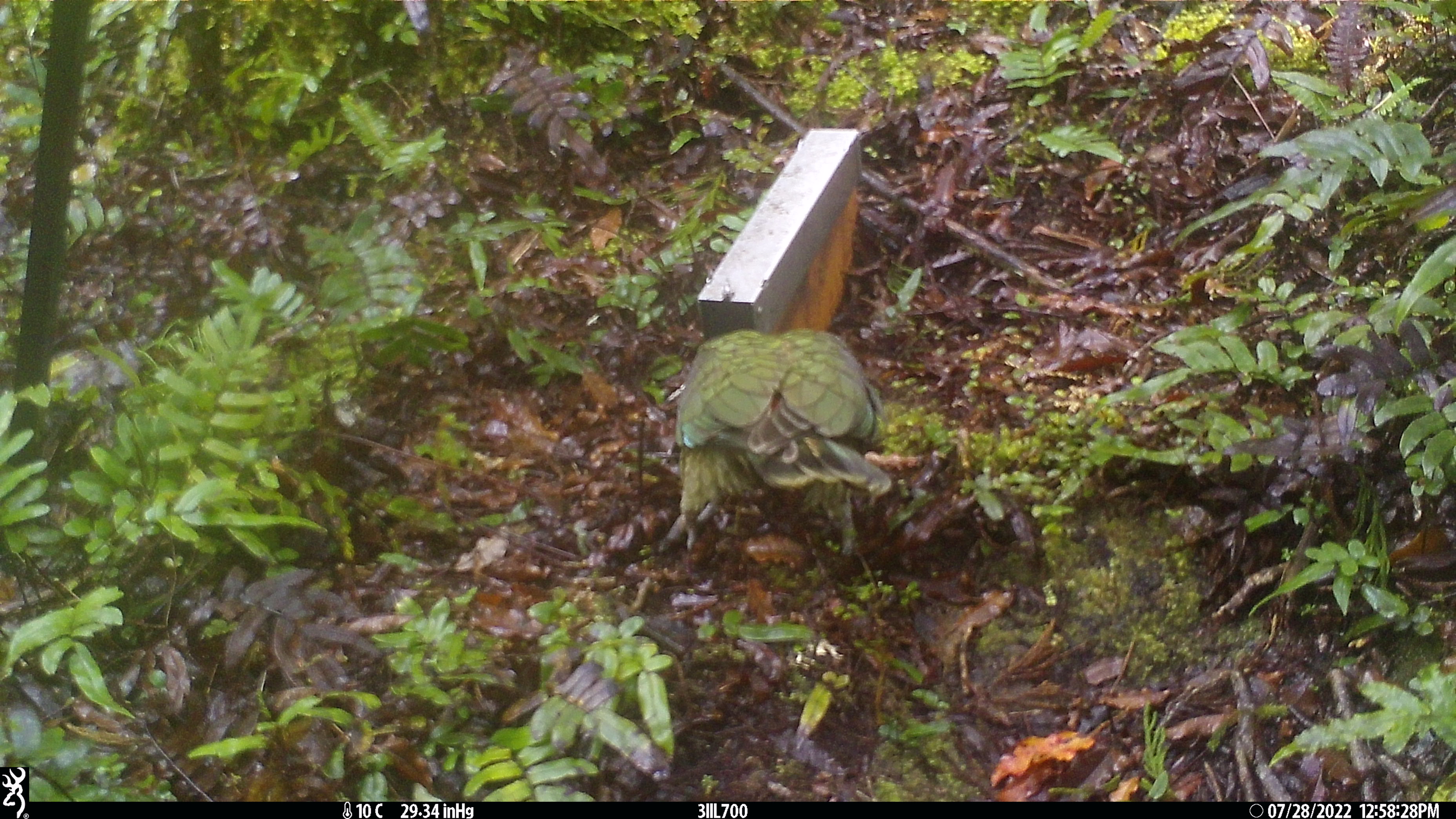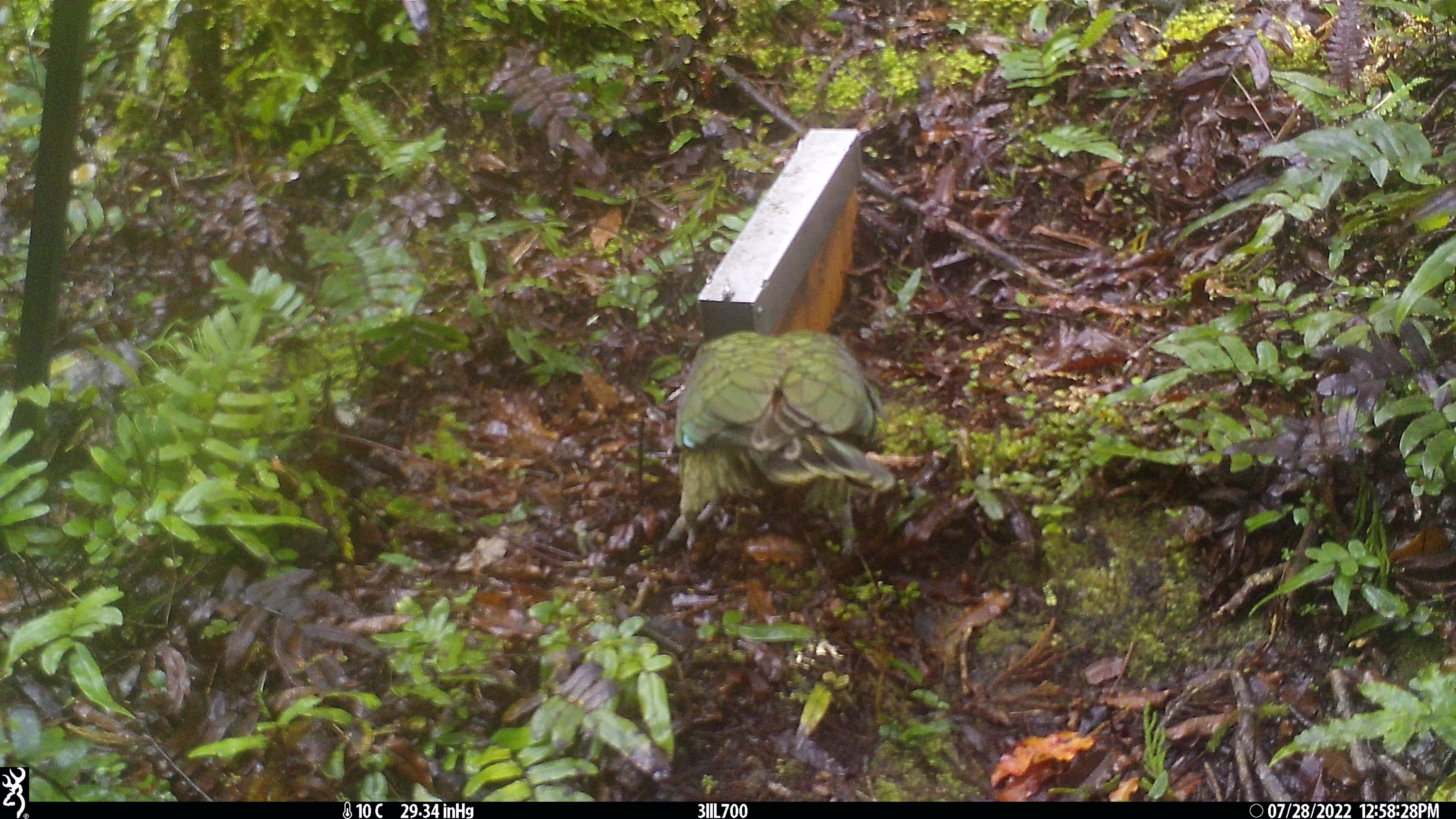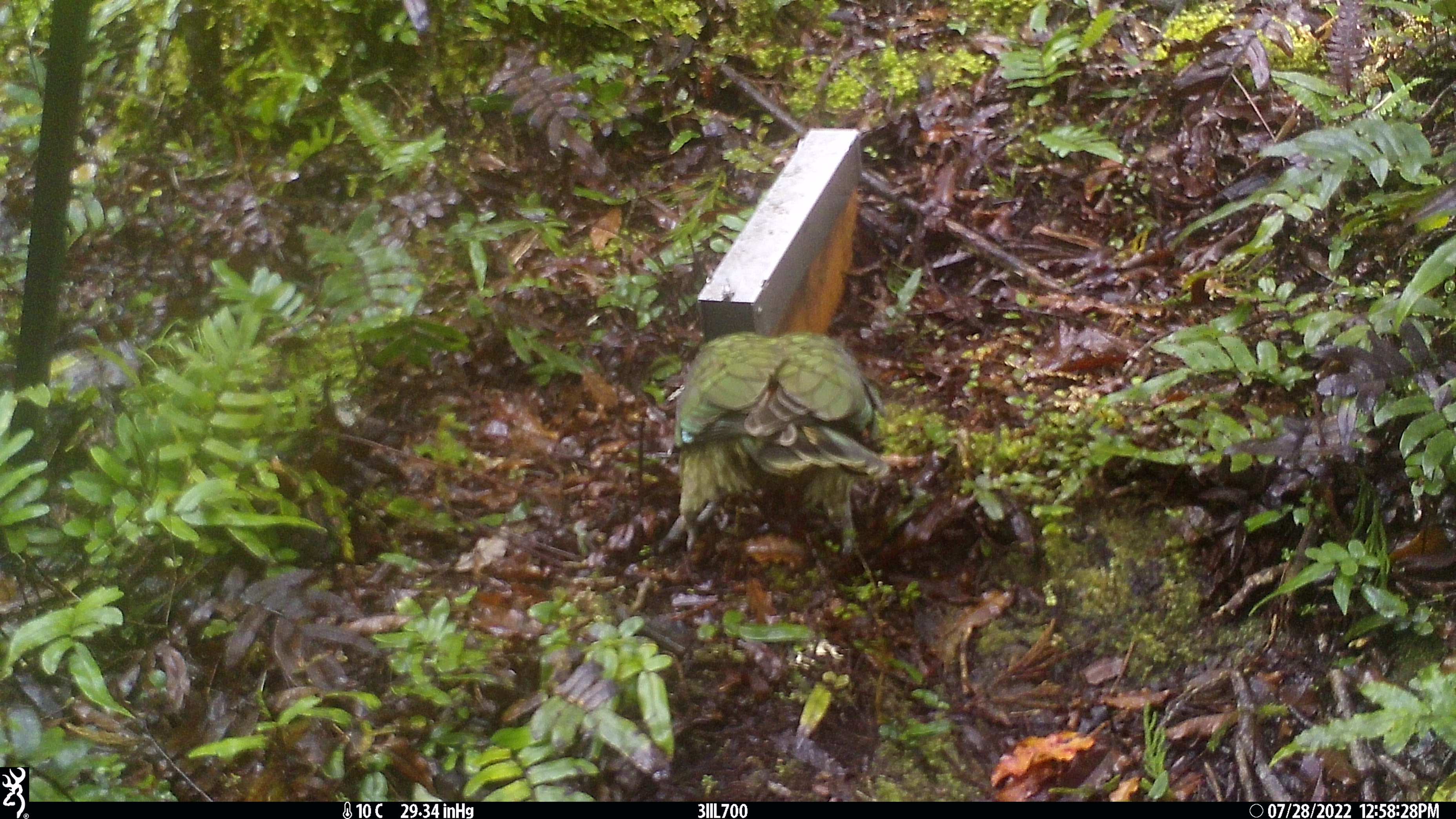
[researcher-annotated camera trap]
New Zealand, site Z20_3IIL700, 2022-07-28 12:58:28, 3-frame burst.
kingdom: Animalia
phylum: Chordata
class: Aves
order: Psittaciformes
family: Strigopidae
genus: Nestor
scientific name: Nestor notabilis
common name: kea